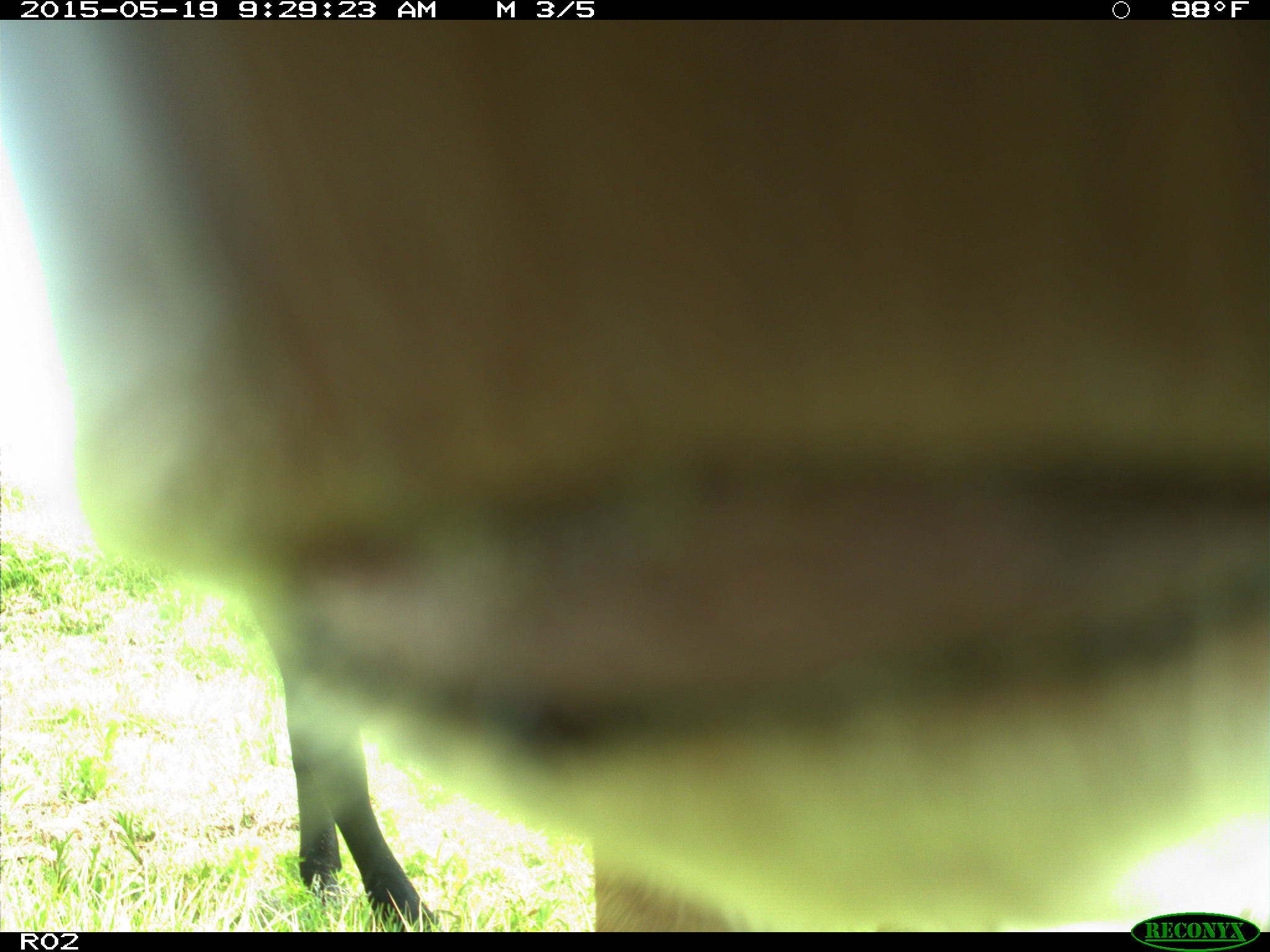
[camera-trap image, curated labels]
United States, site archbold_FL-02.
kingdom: Animalia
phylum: Chordata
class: Mammalia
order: Artiodactyla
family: Bovidae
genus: Bos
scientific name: Bos taurus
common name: domestic cow